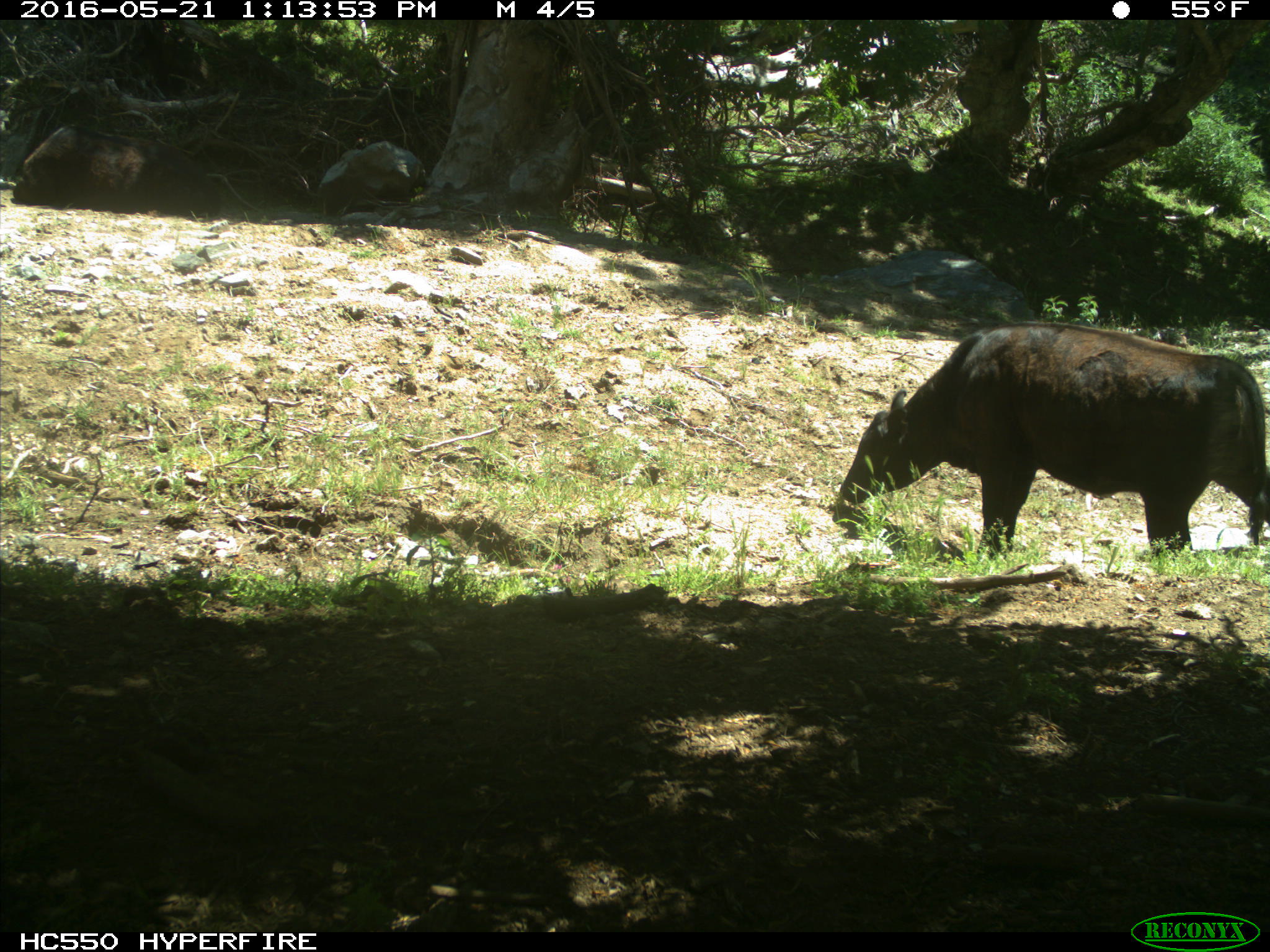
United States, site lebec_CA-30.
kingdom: Animalia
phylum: Chordata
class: Mammalia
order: Artiodactyla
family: Bovidae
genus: Bos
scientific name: Bos taurus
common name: domestic cow